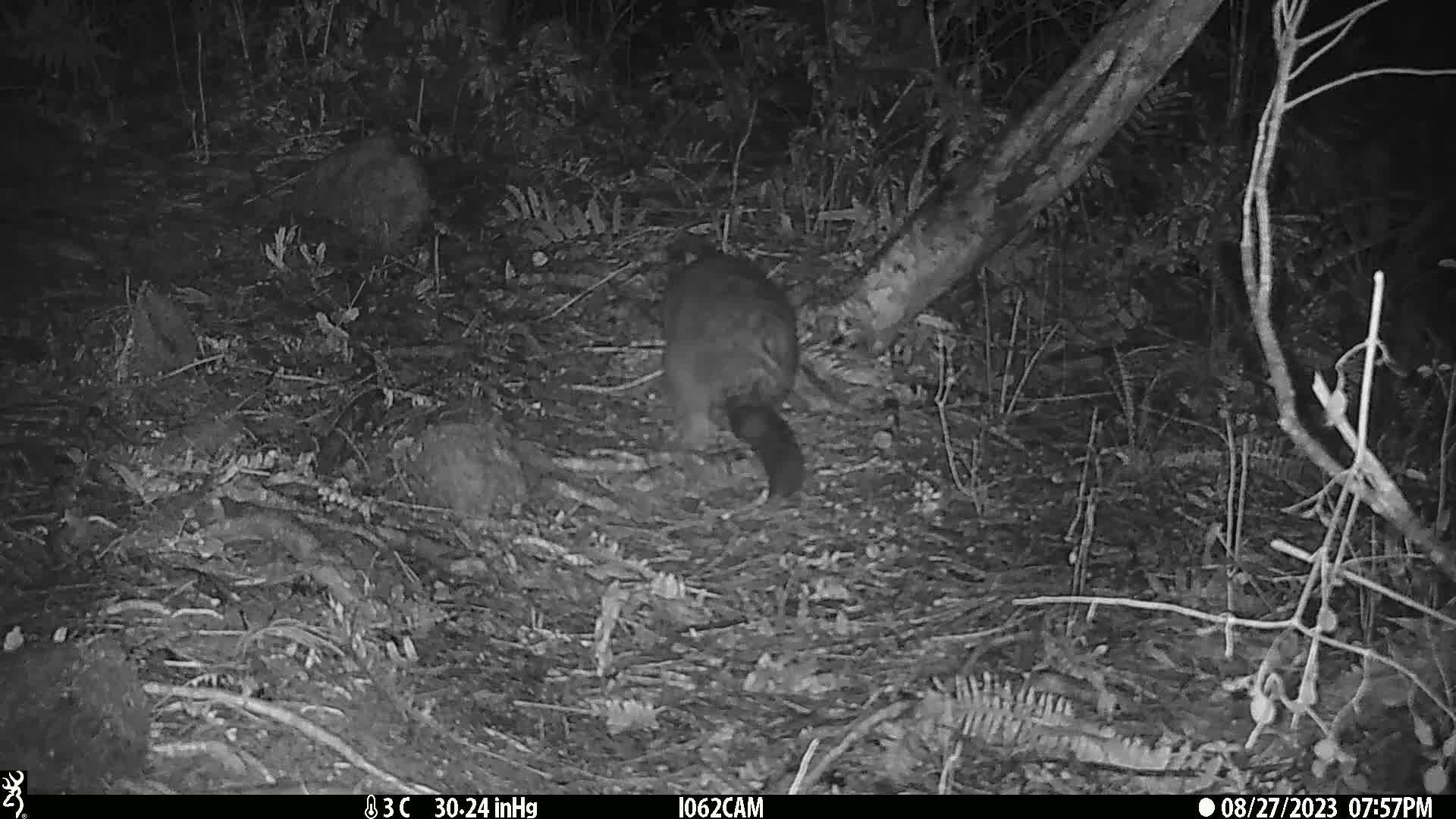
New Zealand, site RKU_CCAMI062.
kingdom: Animalia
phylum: Chordata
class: Mammalia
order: Diprotodontia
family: Phalangeridae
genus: Trichosurus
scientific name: Trichosurus vulpecula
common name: common brushtail possum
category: possum